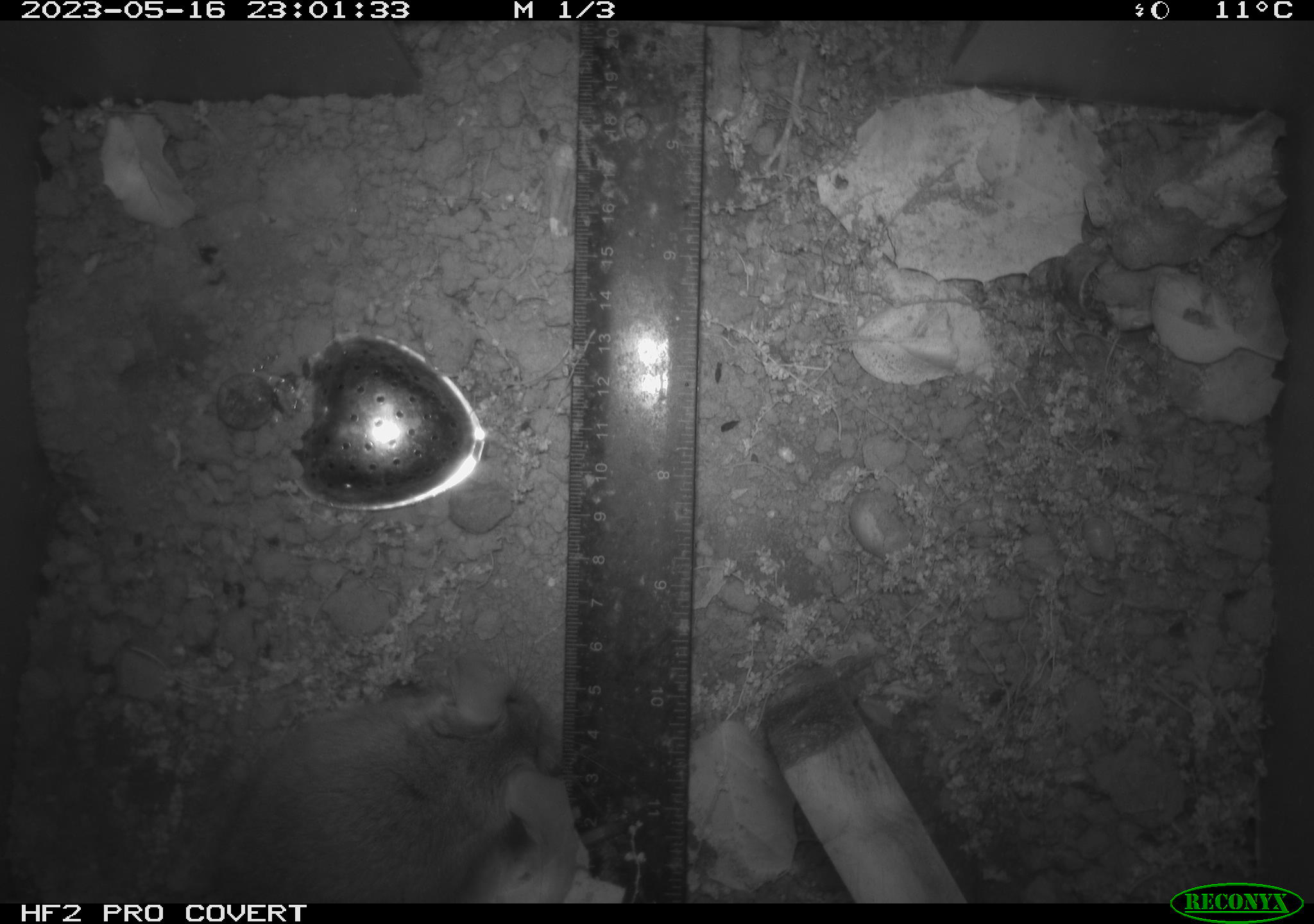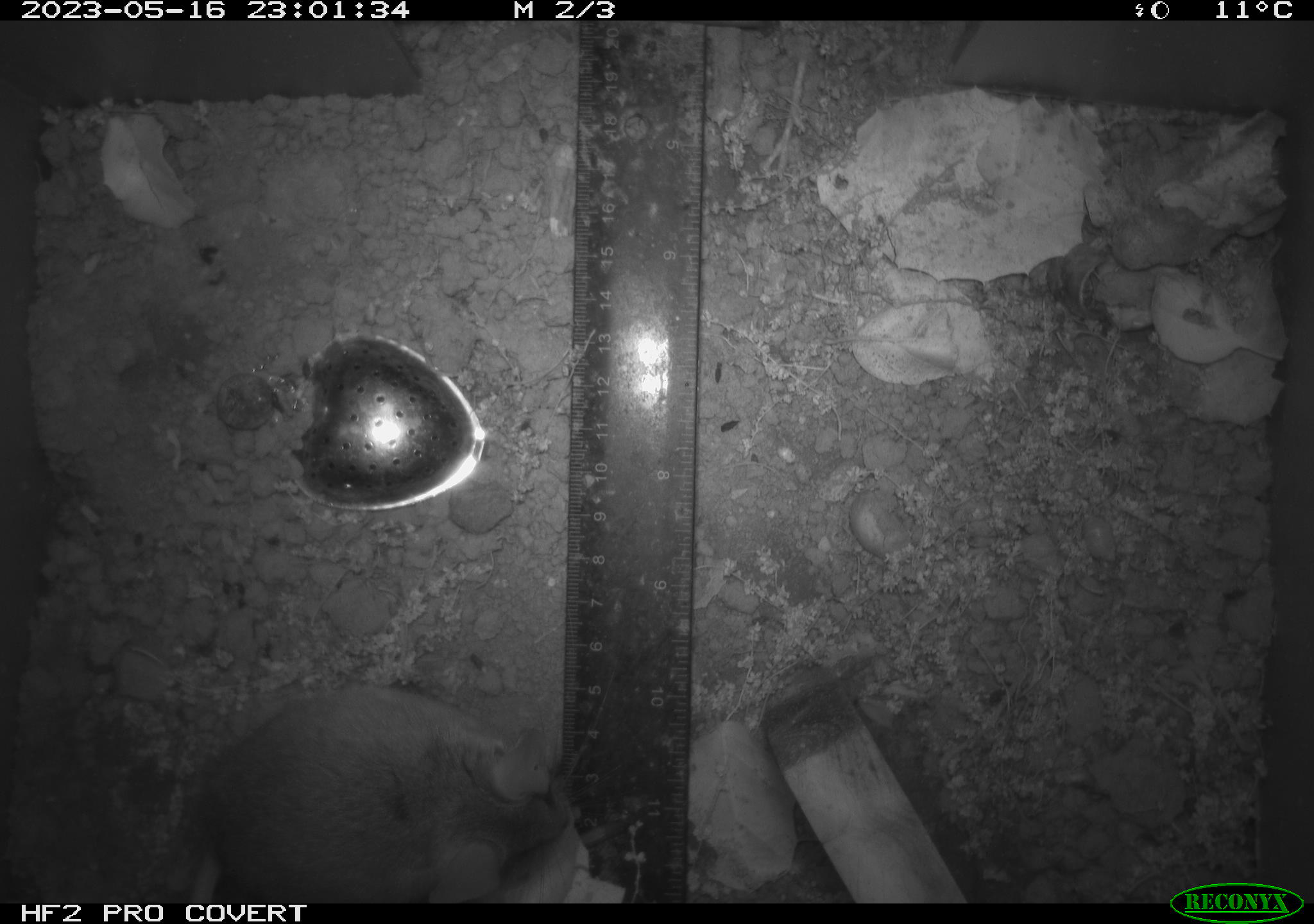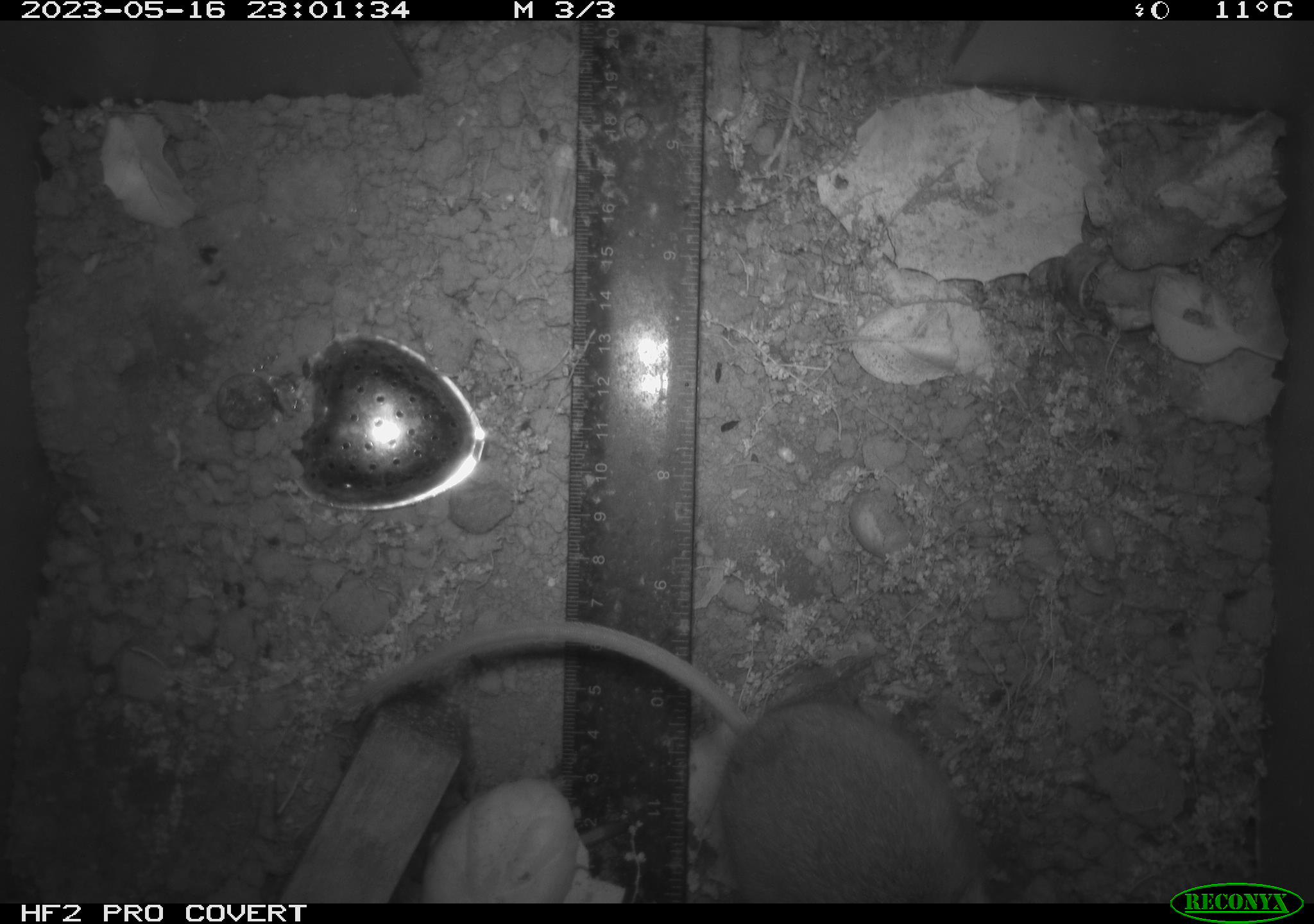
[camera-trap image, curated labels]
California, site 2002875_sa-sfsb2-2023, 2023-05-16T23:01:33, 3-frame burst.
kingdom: Animalia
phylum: Chordata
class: Mammalia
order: Rodentia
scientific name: Rodentia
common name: mouse species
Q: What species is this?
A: Mouse species (Rodentia).